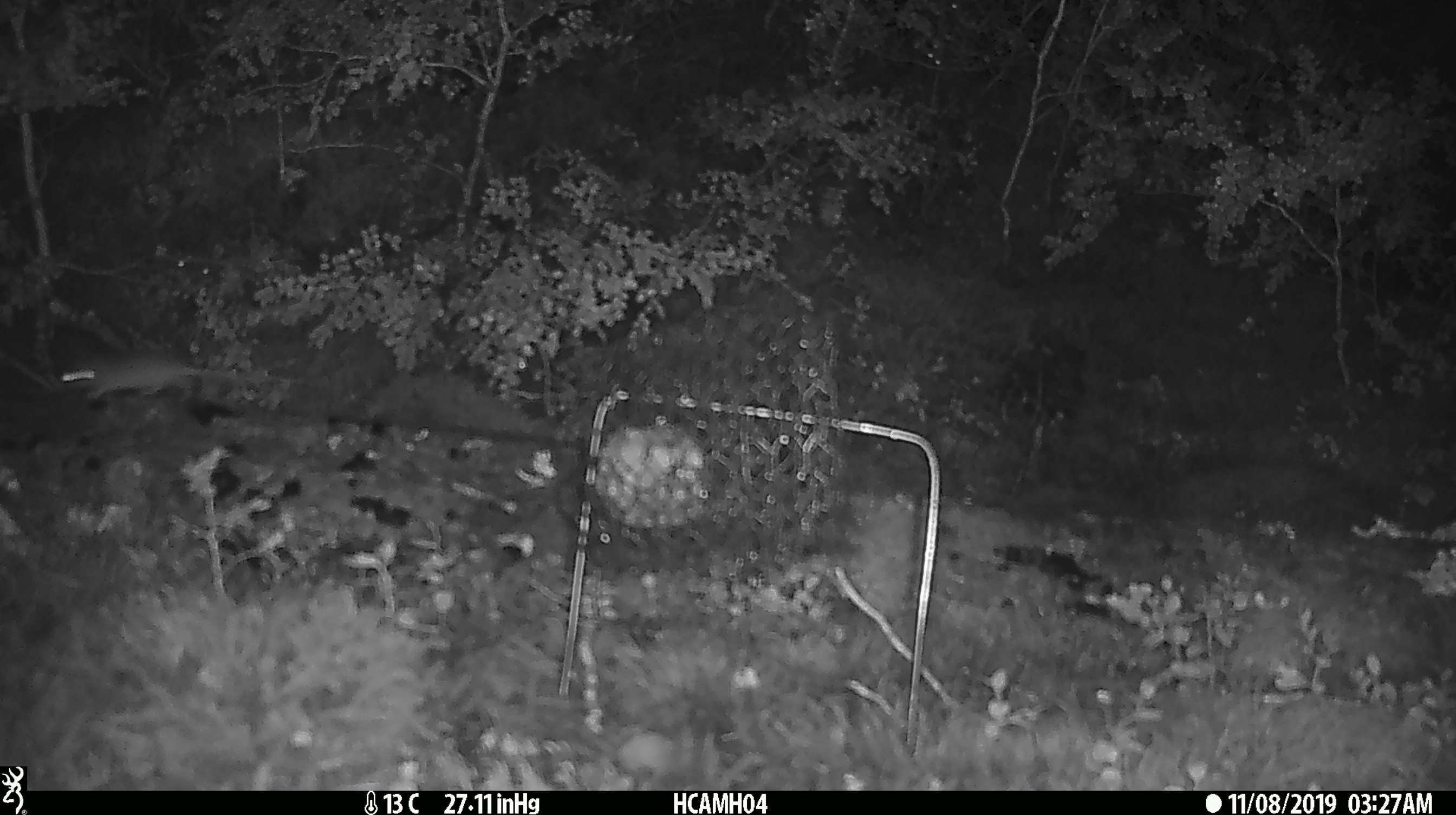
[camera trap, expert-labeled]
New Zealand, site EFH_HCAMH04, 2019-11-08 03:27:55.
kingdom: Animalia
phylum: Chordata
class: Mammalia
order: Rodentia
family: Muridae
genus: Mus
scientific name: Mus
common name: mouse